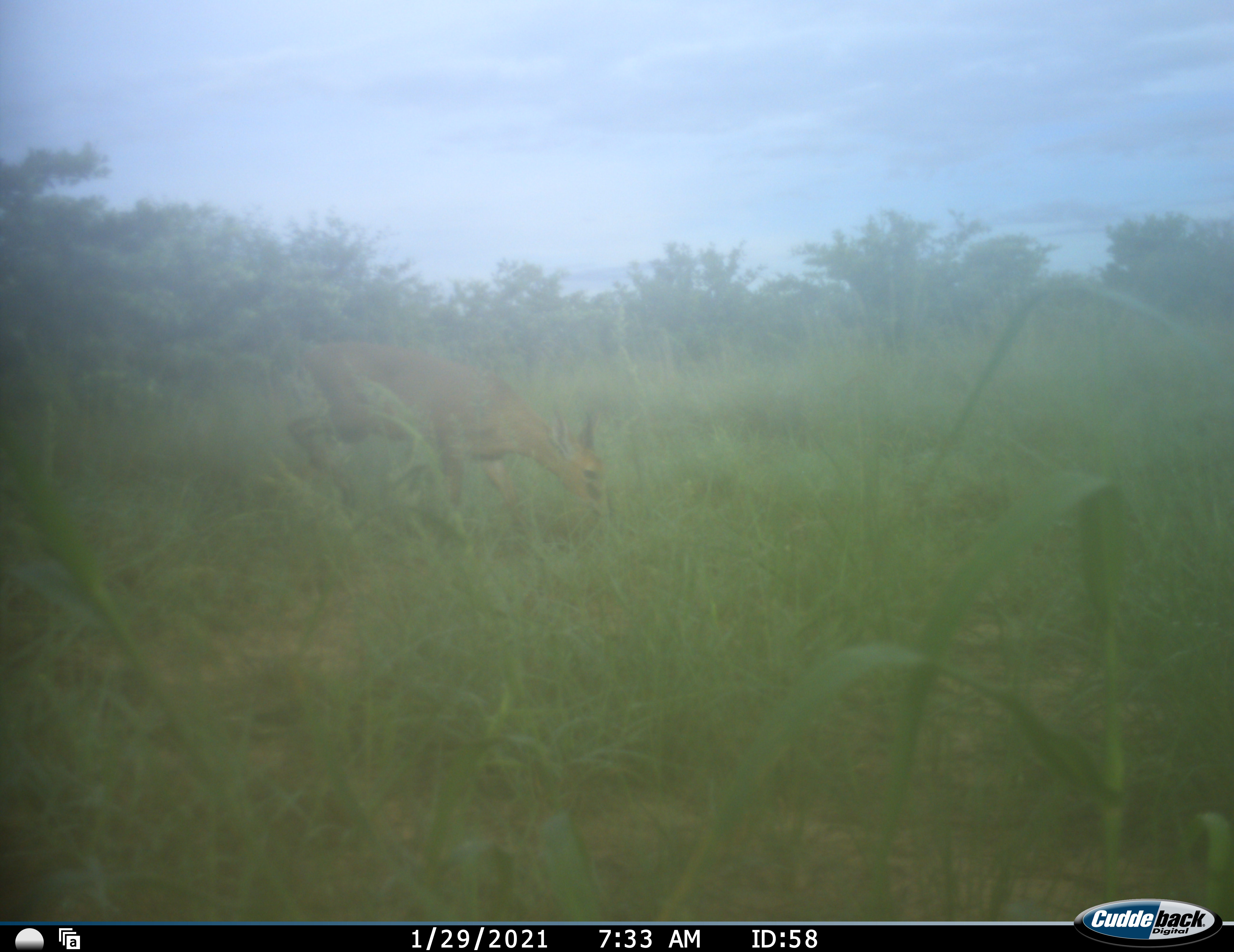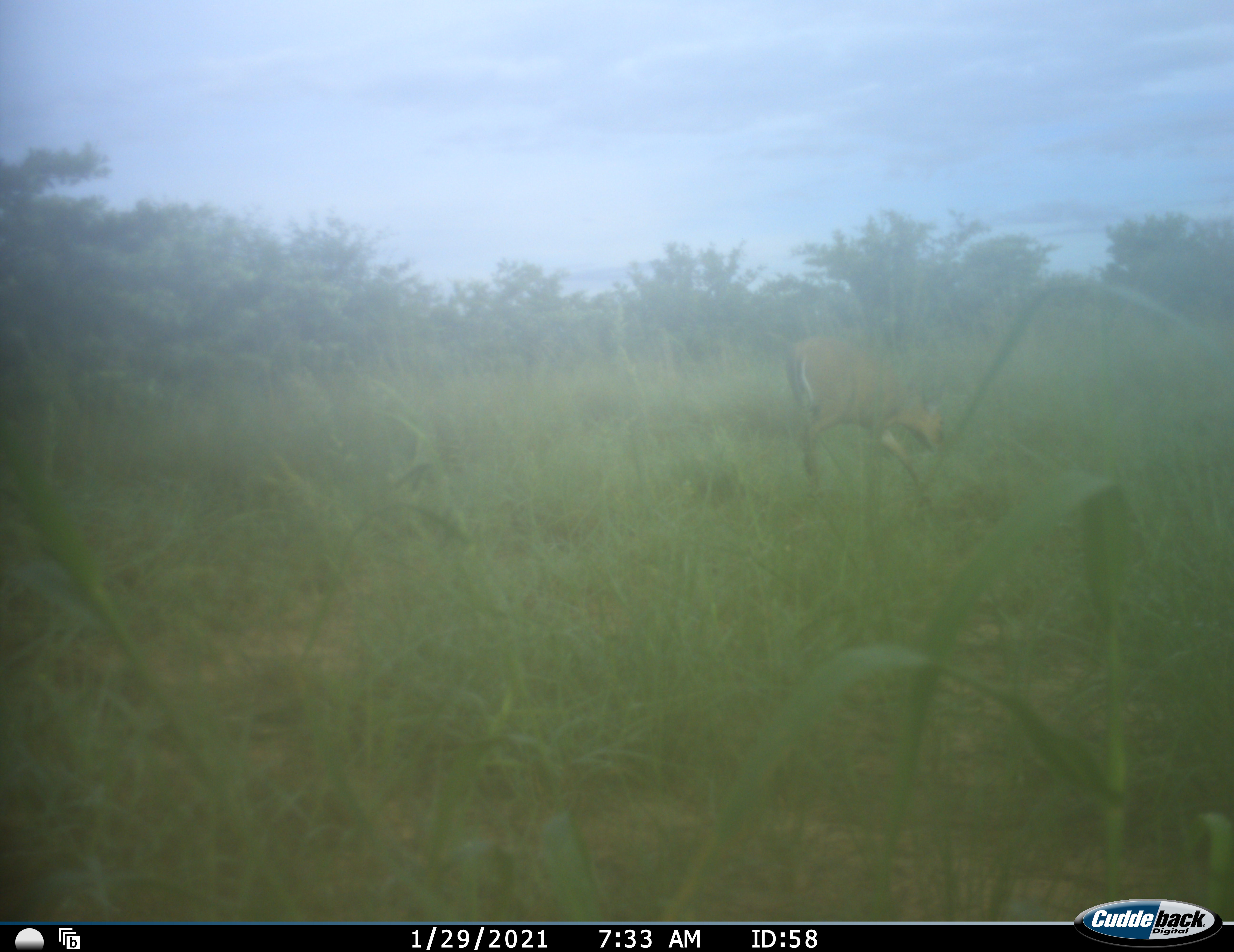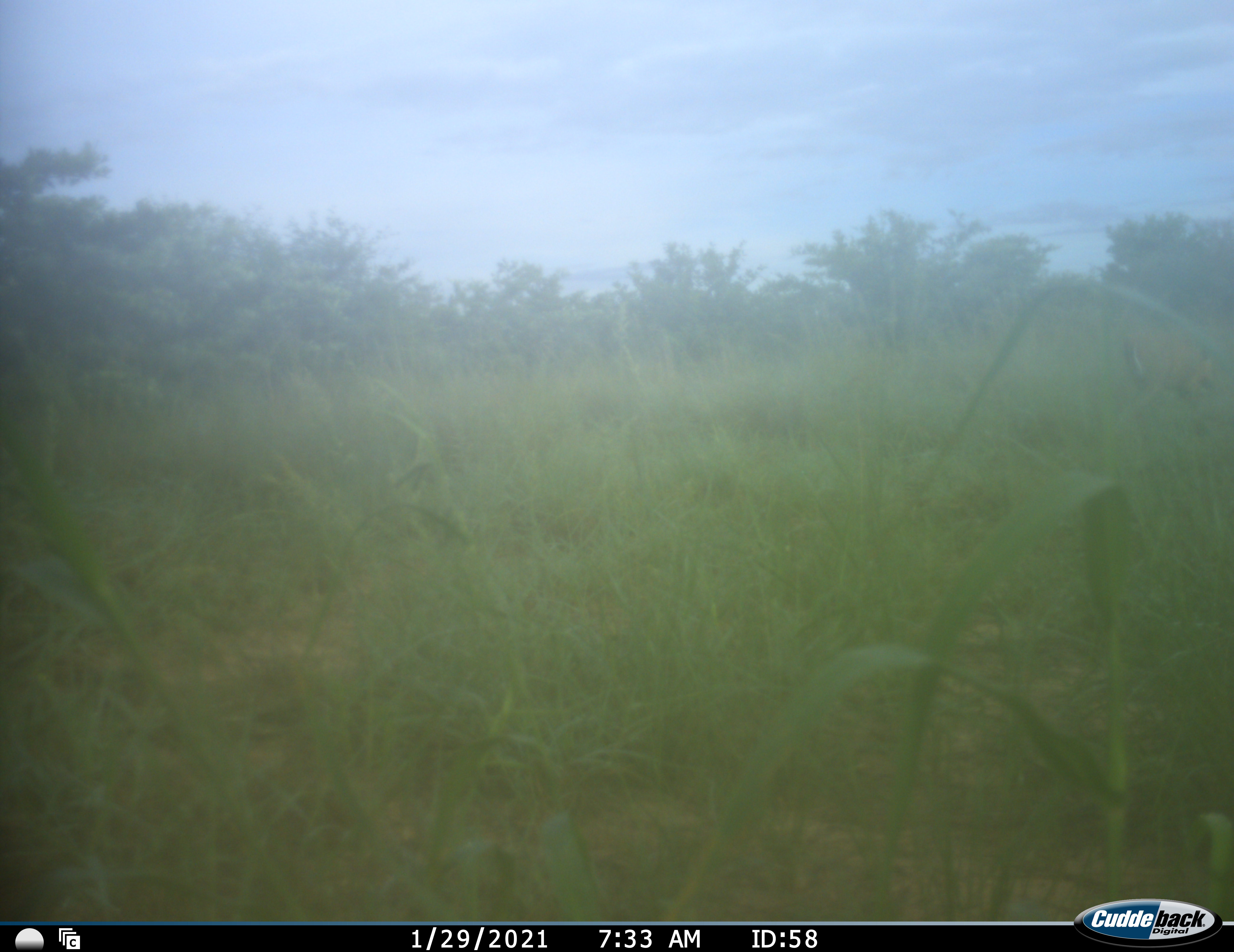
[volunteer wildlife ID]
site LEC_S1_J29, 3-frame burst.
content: unidentified animal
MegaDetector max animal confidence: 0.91